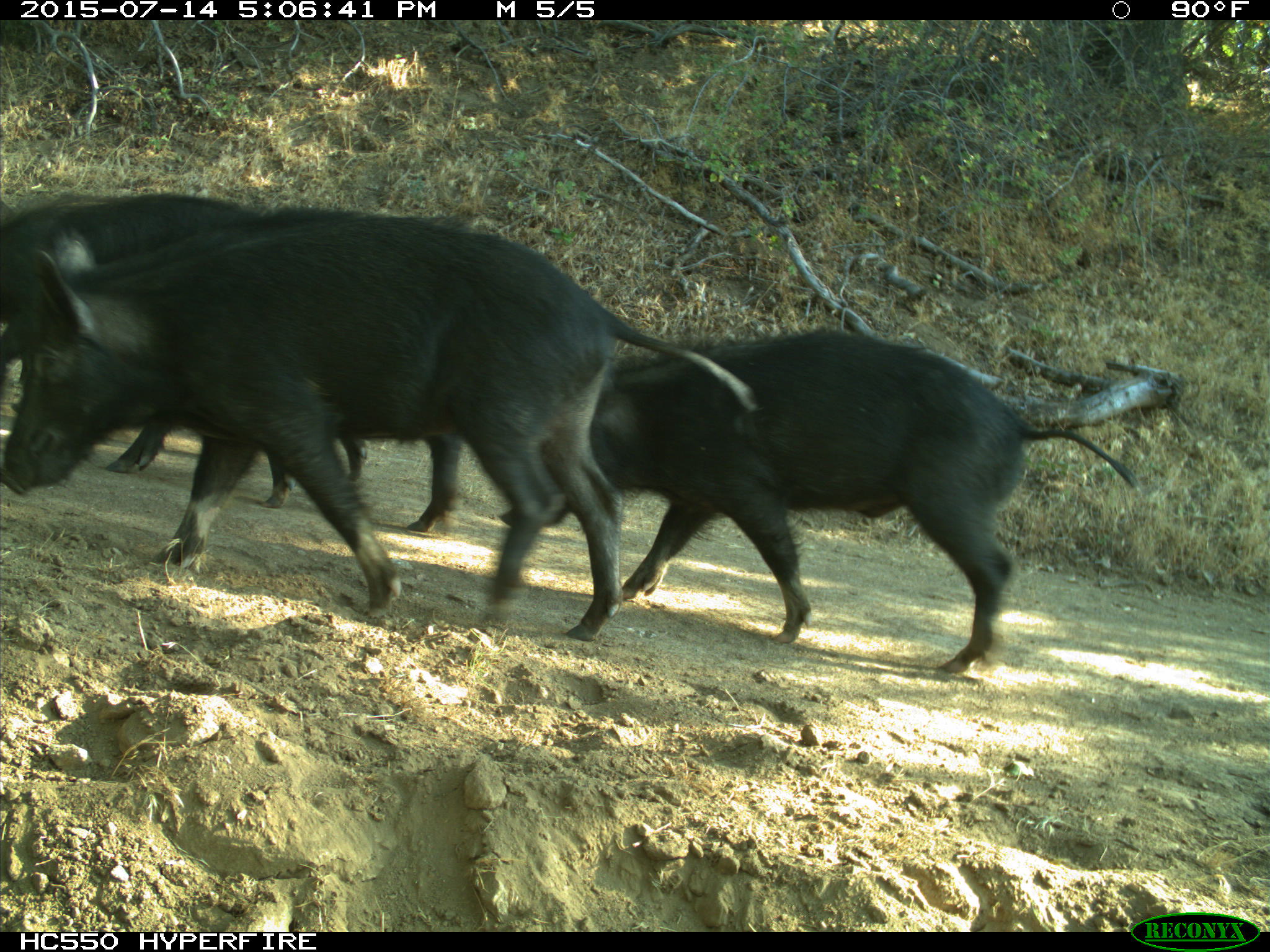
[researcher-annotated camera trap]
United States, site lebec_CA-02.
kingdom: Animalia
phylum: Chordata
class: Mammalia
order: Artiodactyla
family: Suidae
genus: Sus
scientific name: Sus scrofa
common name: wild boar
Sus scrofa (wild boar).